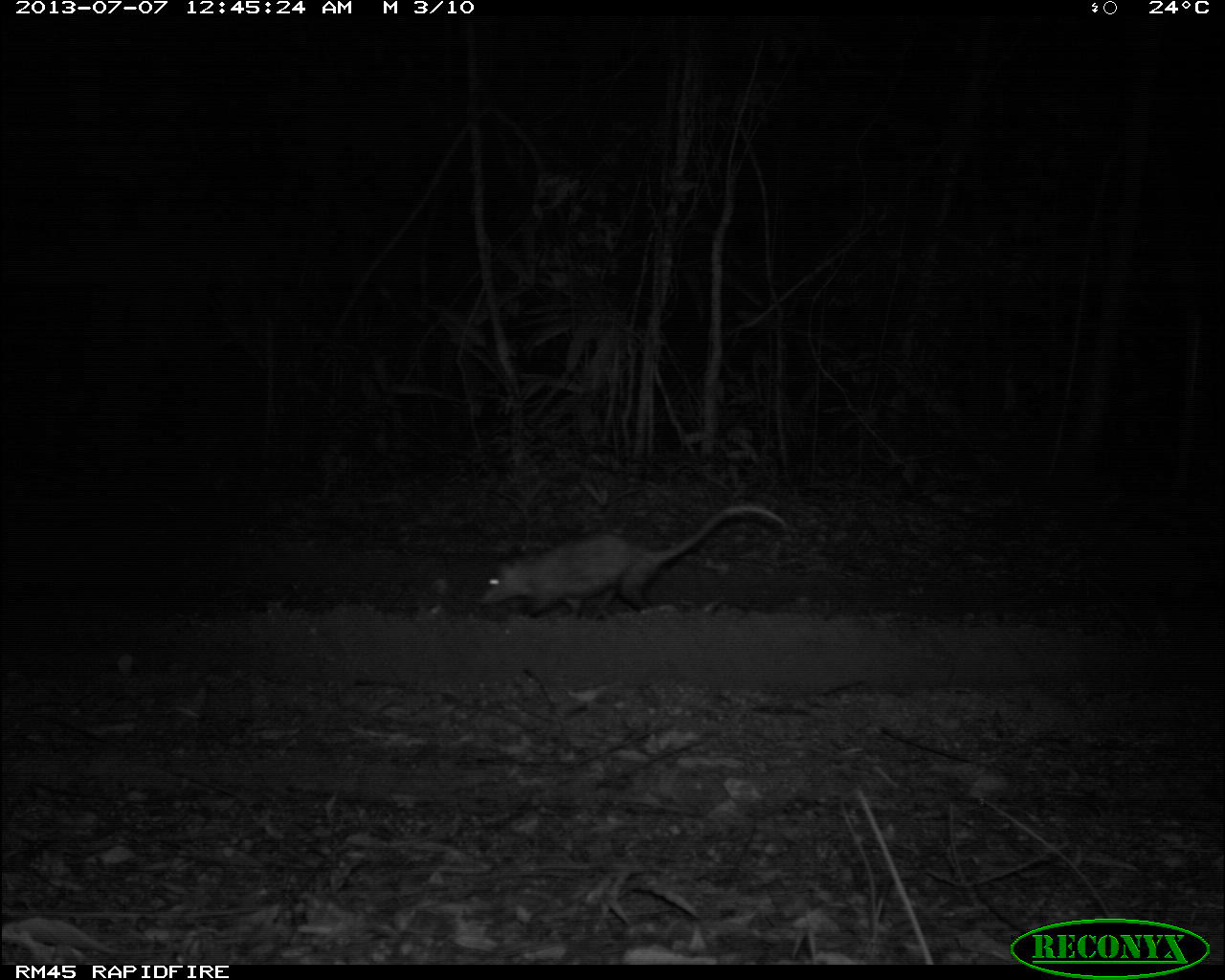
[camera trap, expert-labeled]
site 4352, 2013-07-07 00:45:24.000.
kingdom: Animalia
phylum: Chordata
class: Mammalia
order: Didelphimorphia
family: Didelphidae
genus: Didelphis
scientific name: Didelphis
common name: american opossums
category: didelphis sp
Didelphis sp (american opossums) (Didelphis), count 1.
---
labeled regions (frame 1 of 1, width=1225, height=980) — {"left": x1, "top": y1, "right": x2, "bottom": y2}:
didelphis sp: {"left": 479, "top": 501, "right": 786, "bottom": 619}